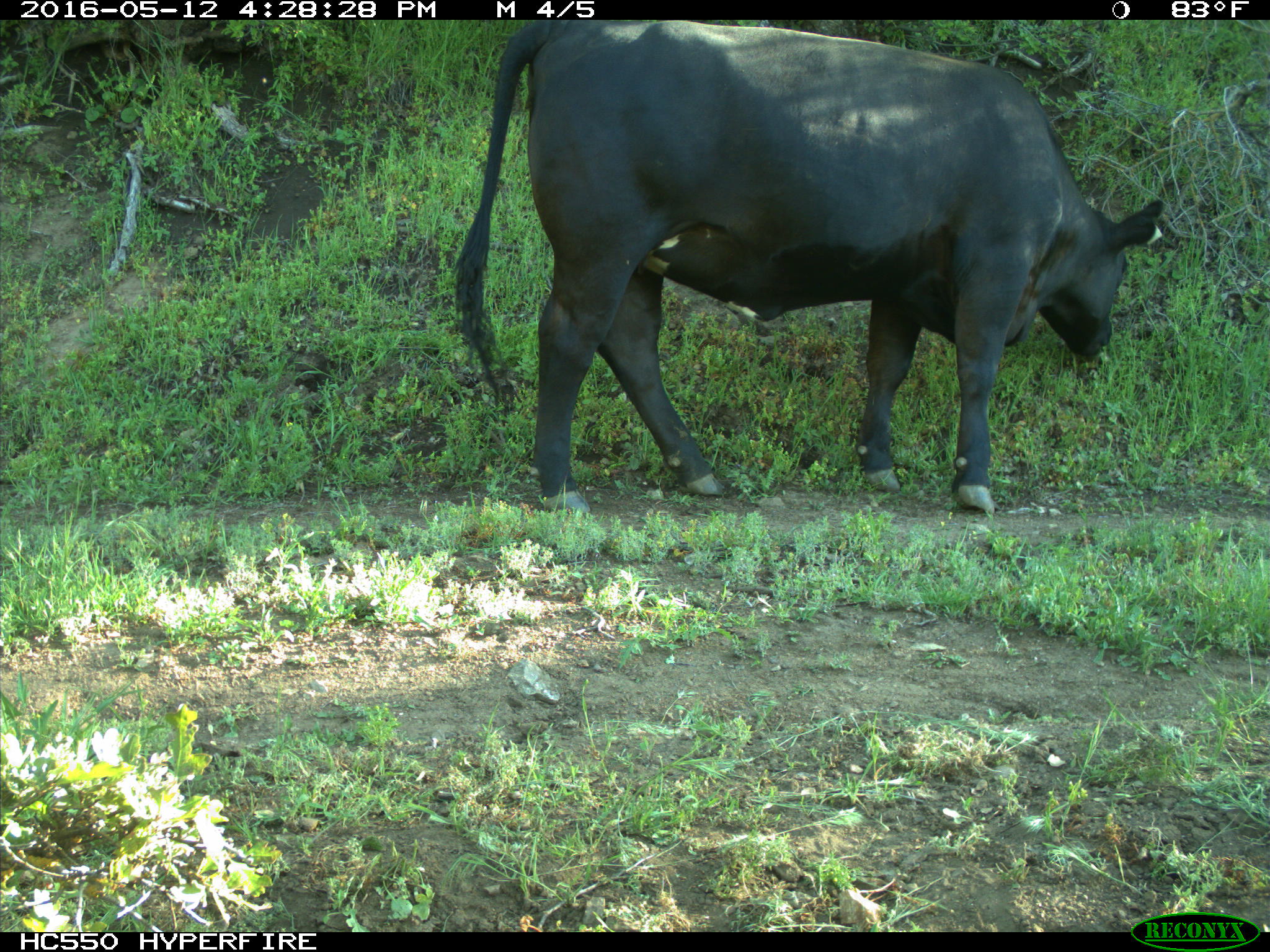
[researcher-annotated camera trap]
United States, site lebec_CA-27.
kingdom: Animalia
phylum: Chordata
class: Mammalia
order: Artiodactyla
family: Bovidae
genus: Bos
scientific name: Bos taurus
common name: domestic cow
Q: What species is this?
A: Bos taurus (domestic cow).